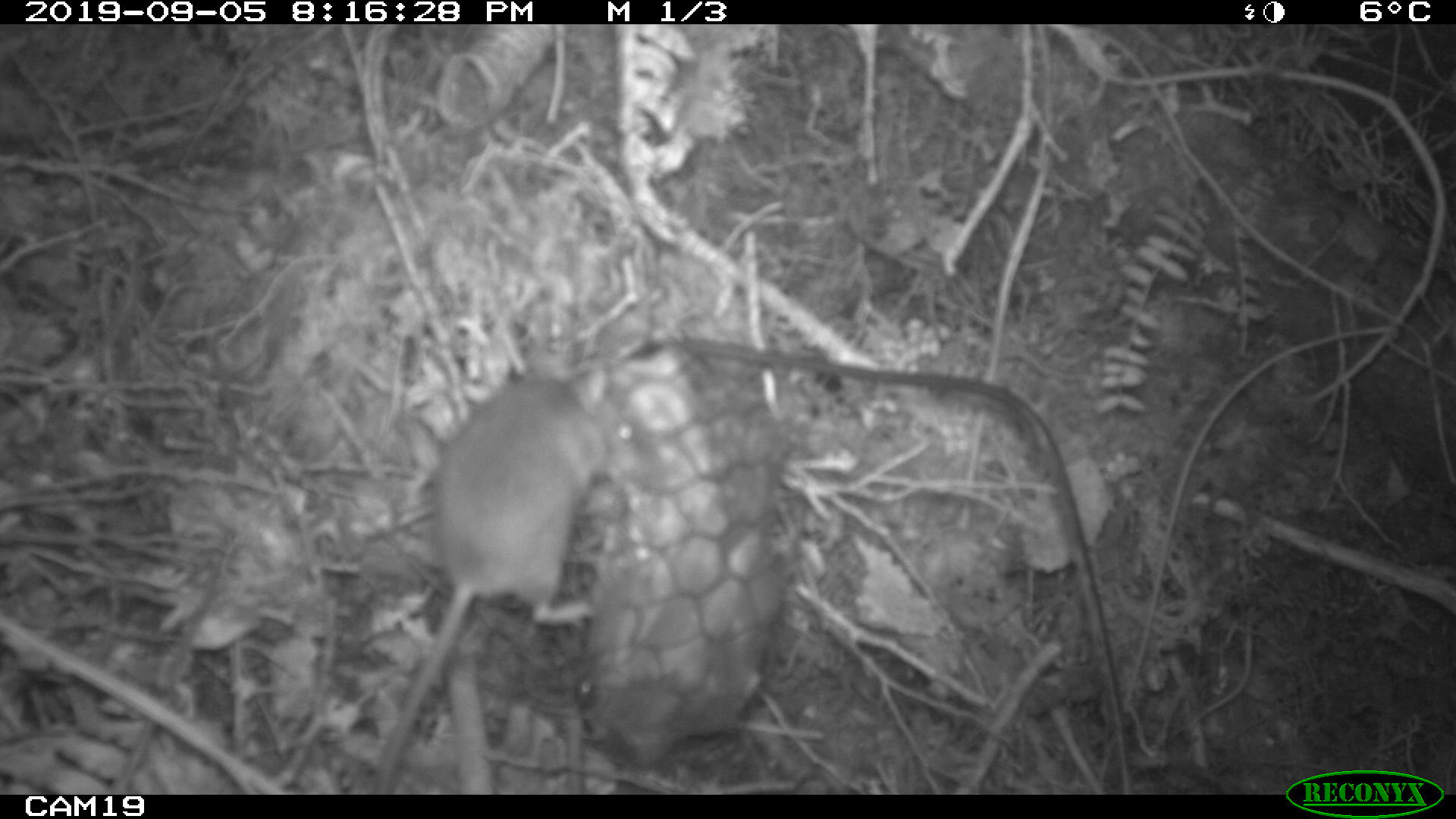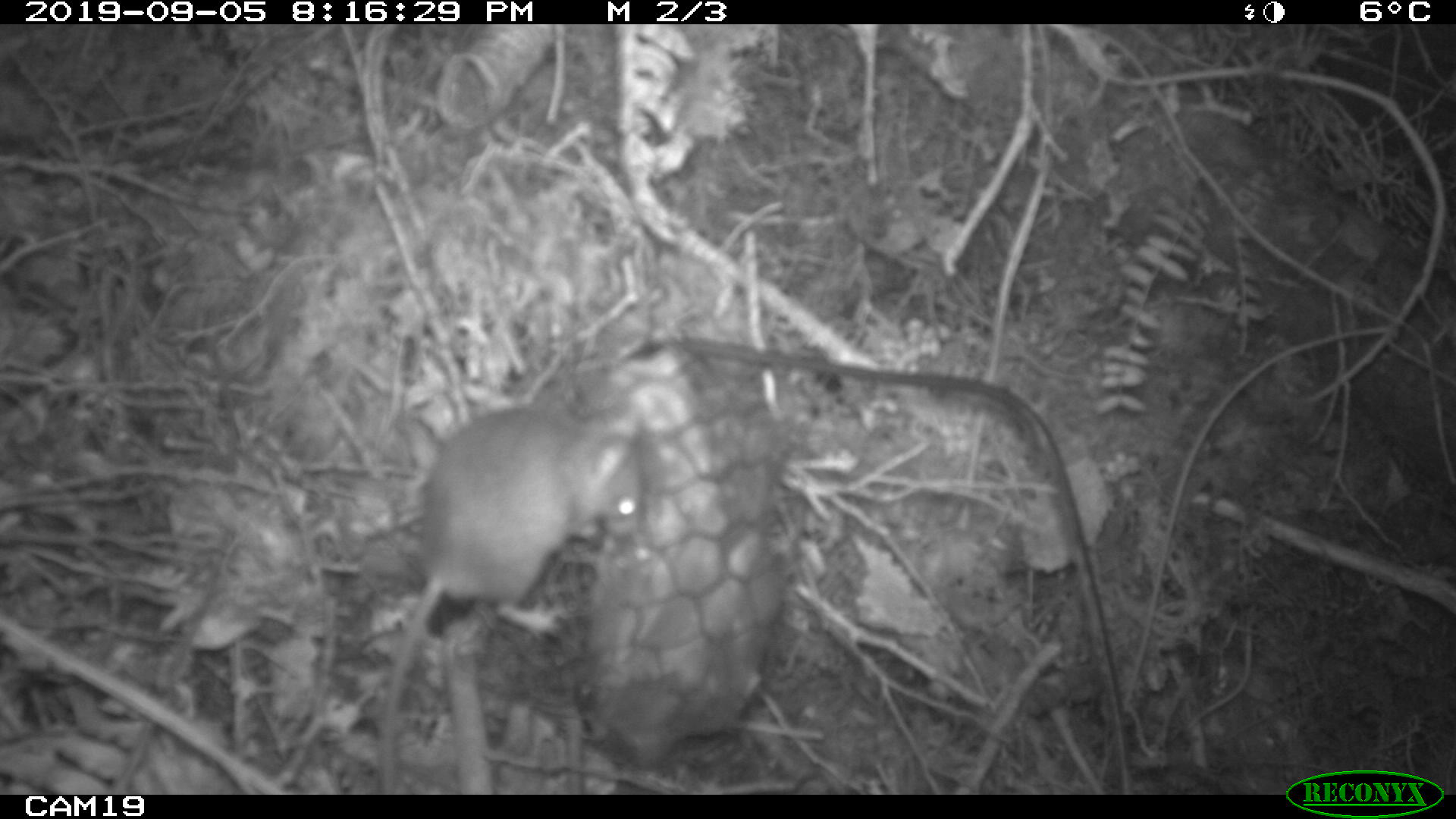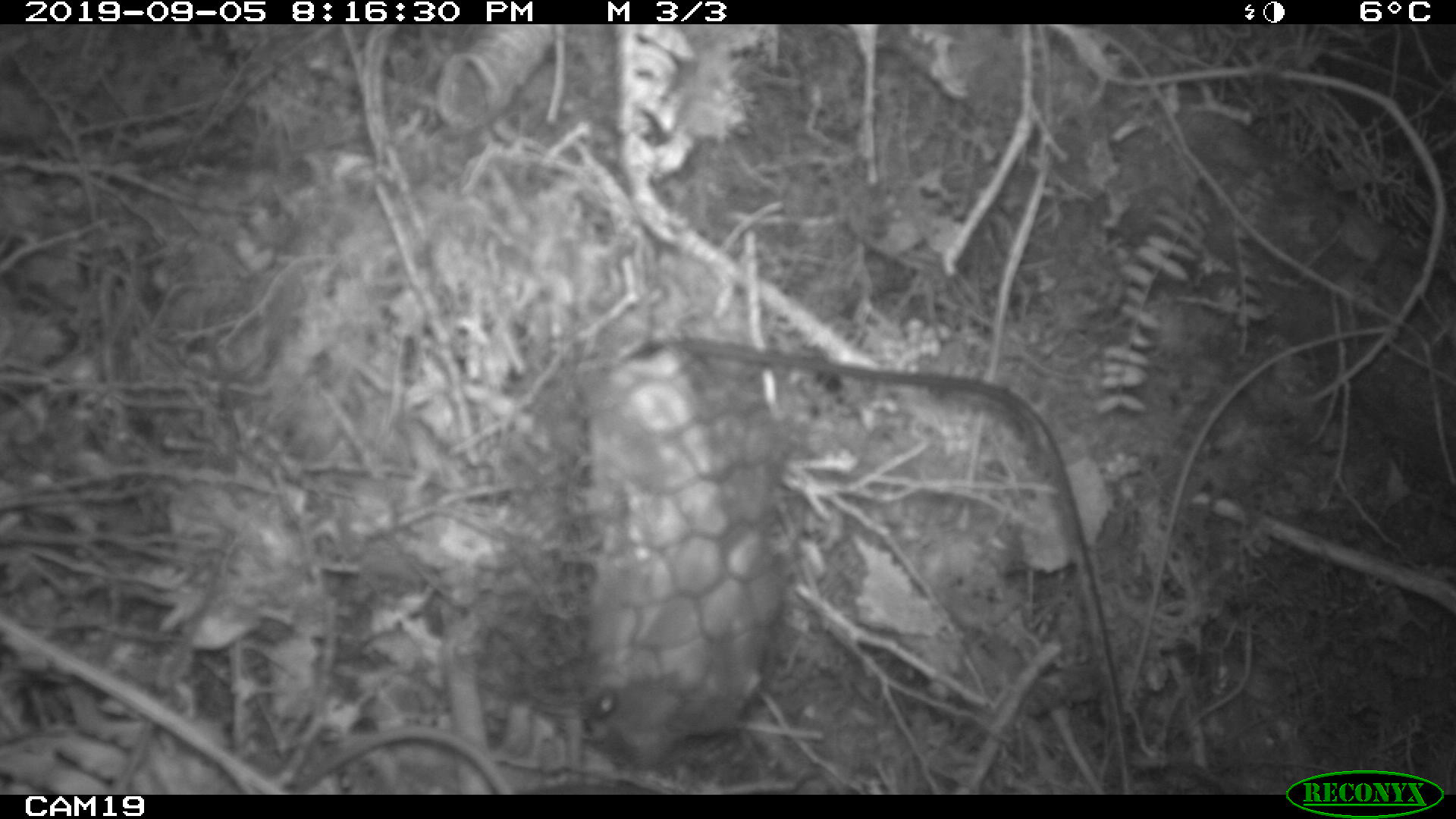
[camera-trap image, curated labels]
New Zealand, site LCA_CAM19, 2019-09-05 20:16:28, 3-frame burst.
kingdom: Animalia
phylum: Chordata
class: Mammalia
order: Rodentia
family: Muridae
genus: Mus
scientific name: Mus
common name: mouse